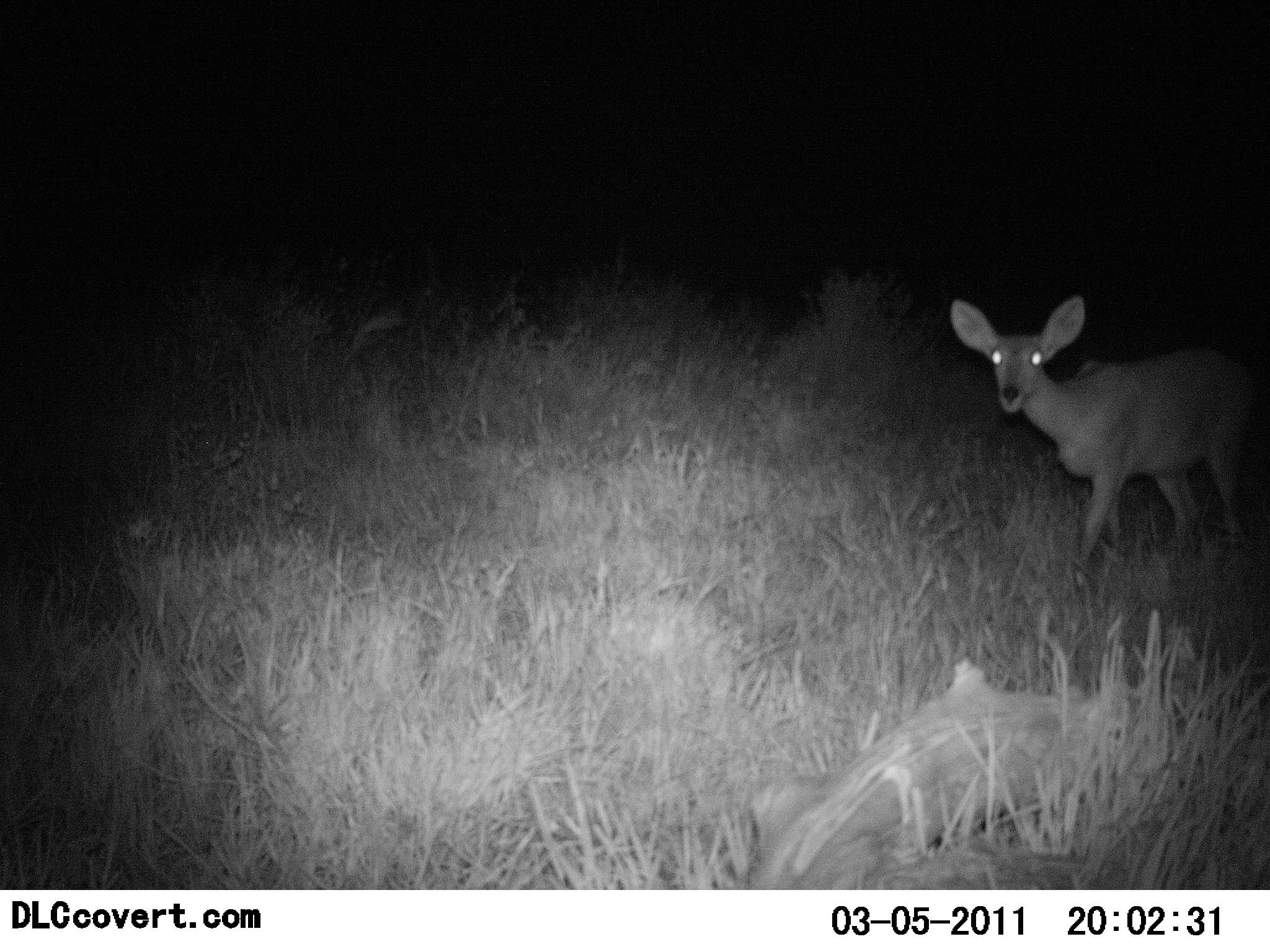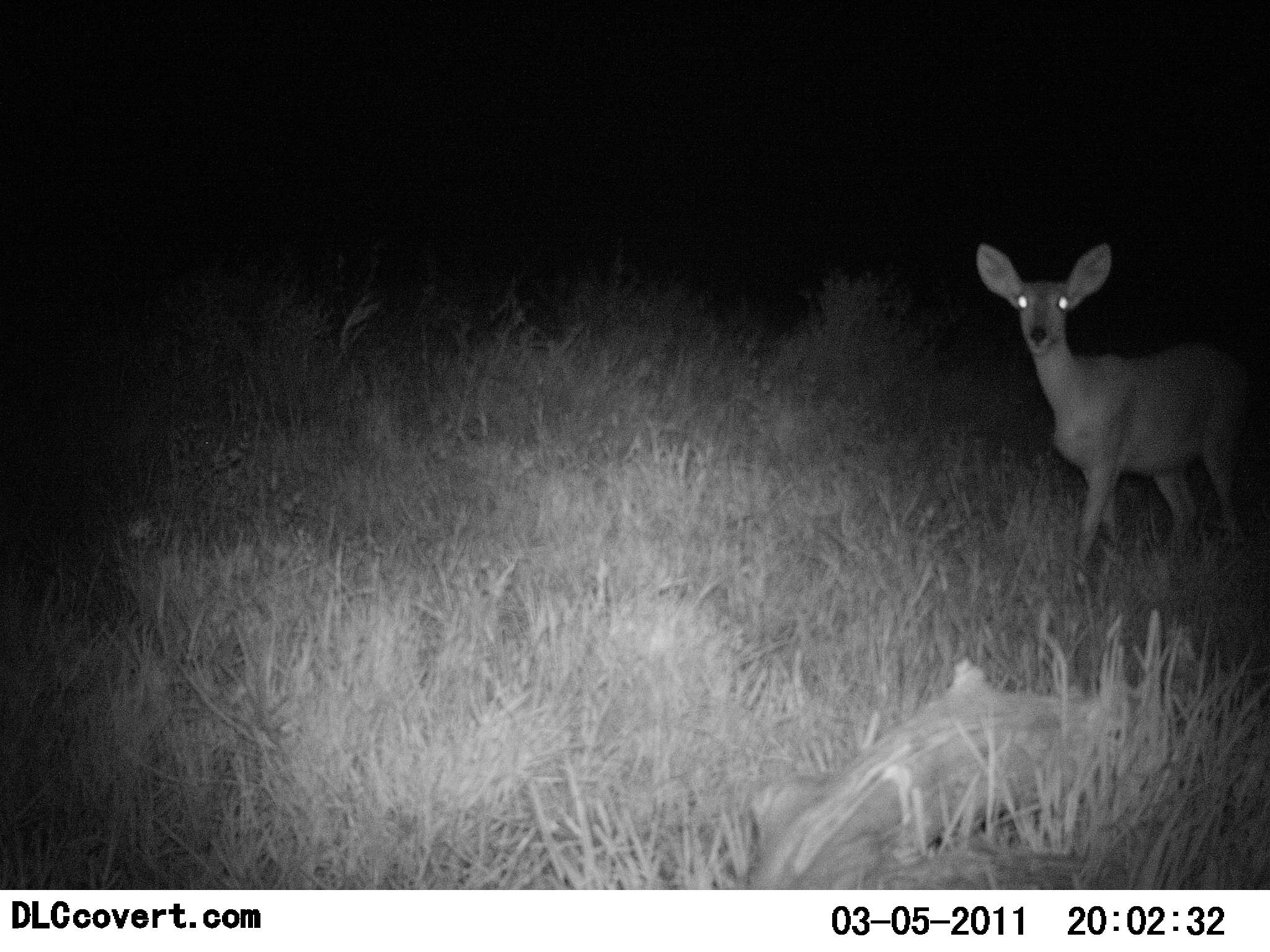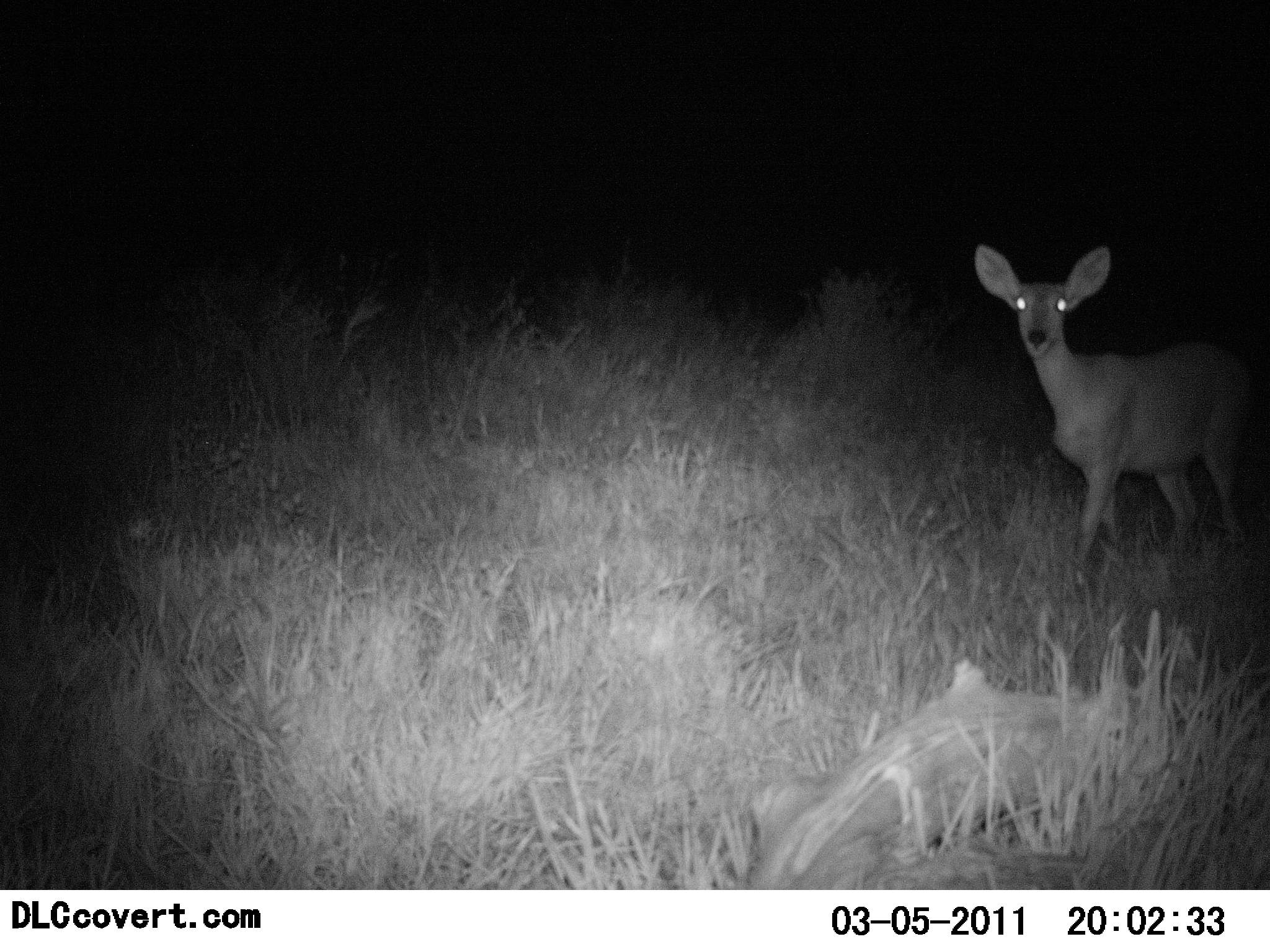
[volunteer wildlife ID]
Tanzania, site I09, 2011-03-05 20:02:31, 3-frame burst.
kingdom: Animalia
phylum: Chordata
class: Mammalia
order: Artiodactyla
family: Bovidae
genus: Redunca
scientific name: Redunca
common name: reedbuck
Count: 1.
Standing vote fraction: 73%.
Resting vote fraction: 0%.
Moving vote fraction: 27%.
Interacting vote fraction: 0%.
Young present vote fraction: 0%.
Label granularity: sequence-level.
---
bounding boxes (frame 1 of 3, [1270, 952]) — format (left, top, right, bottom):
animal: (946, 291, 1264, 603)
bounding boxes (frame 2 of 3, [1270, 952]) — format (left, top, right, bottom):
animal: (974, 240, 1254, 591)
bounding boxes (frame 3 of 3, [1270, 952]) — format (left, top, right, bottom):
animal: (971, 242, 1259, 594)